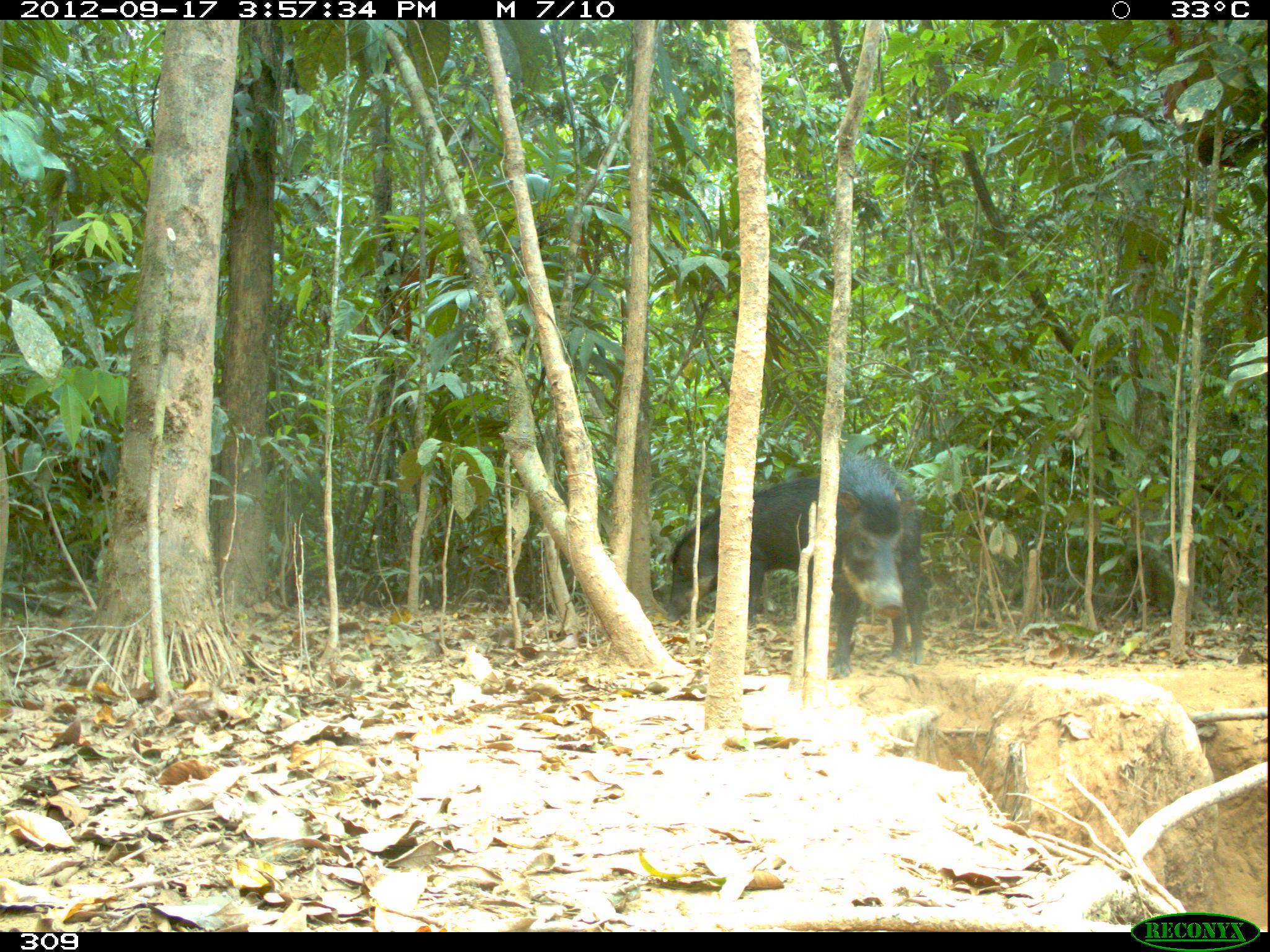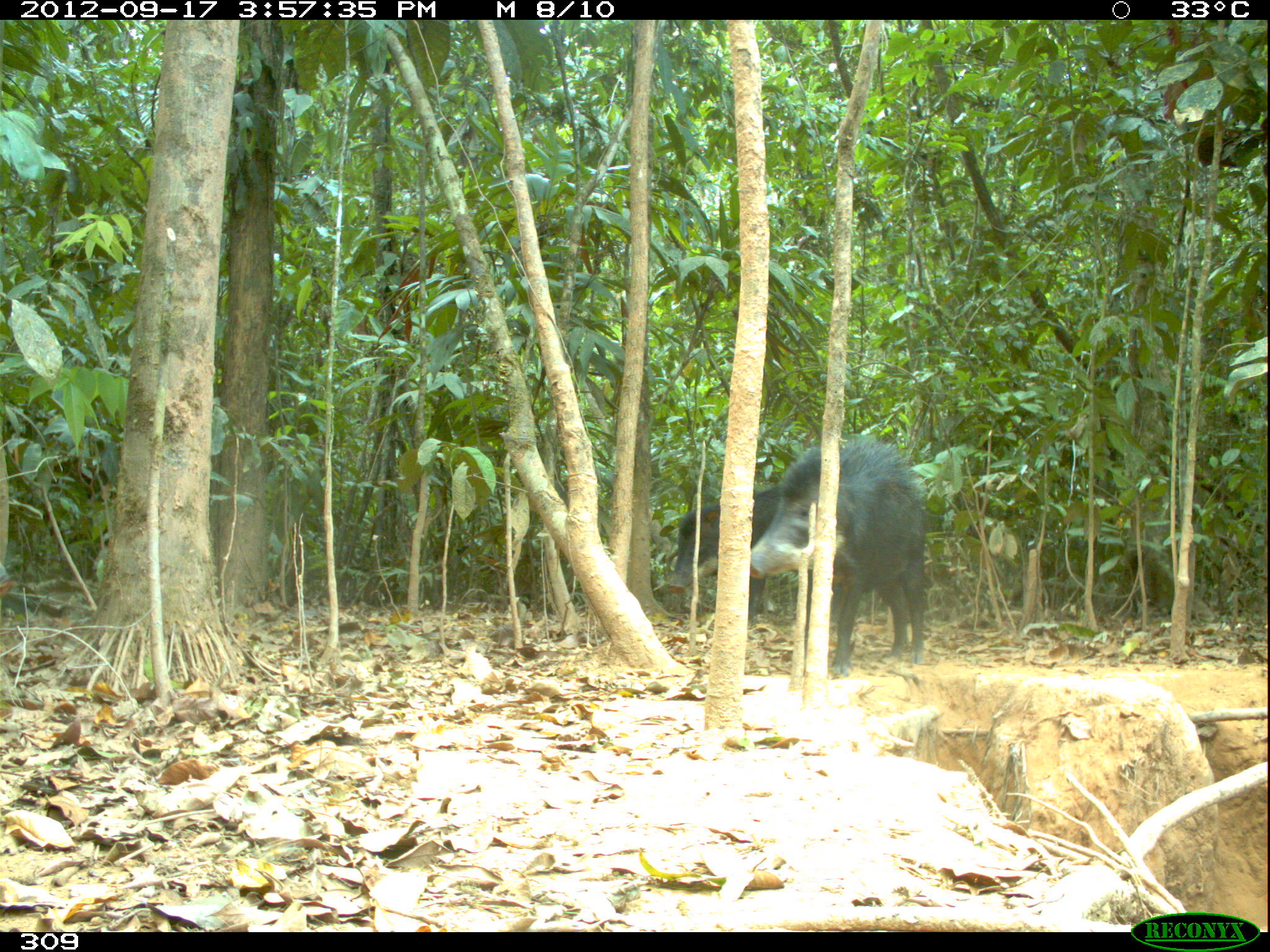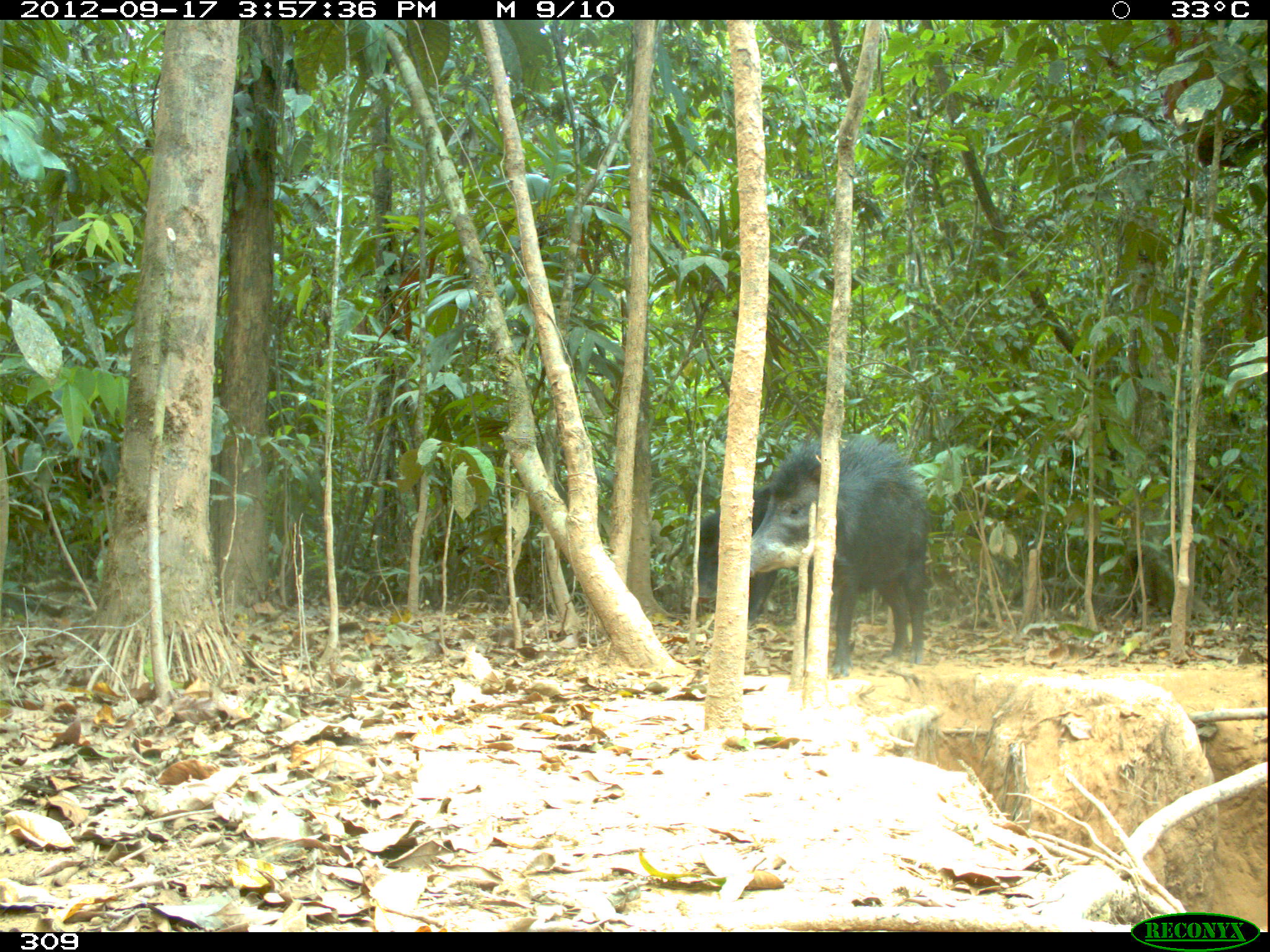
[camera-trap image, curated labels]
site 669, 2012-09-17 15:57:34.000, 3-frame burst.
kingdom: Animalia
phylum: Chordata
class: Mammalia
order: Artiodactyla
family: Tayassuidae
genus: Tayassu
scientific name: Tayassu pecari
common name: white-lipped peccary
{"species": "Tayassu pecari (white-lipped peccary)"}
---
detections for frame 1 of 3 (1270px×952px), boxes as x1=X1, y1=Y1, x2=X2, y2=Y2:
tayassu pecari: x1=807, y1=451, x2=928, y2=674; x1=670, y1=464, x2=832, y2=630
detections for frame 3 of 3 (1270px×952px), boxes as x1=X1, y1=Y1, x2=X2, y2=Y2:
tayassu pecari: x1=739, y1=435, x2=928, y2=663; x1=694, y1=474, x2=779, y2=632